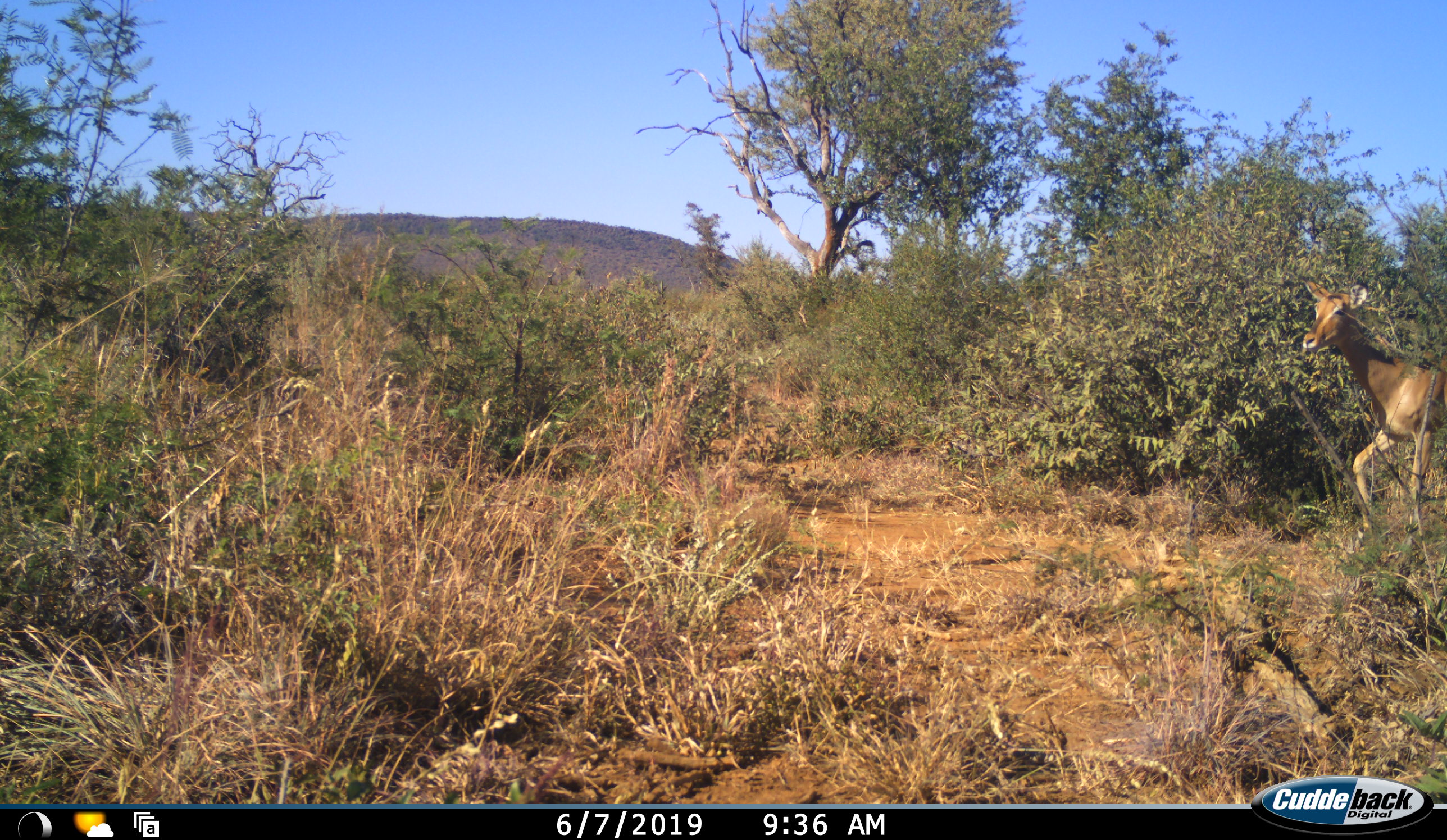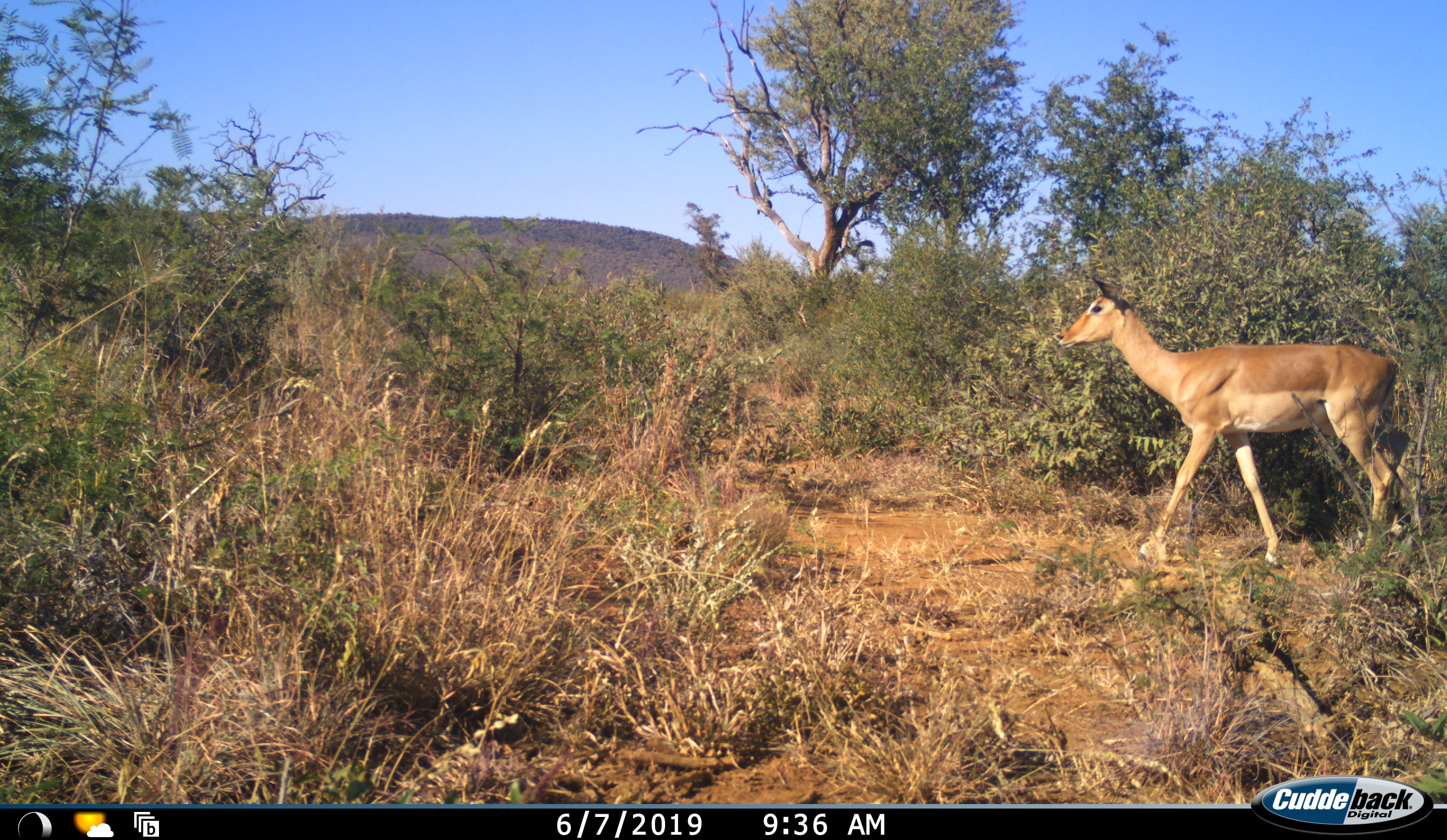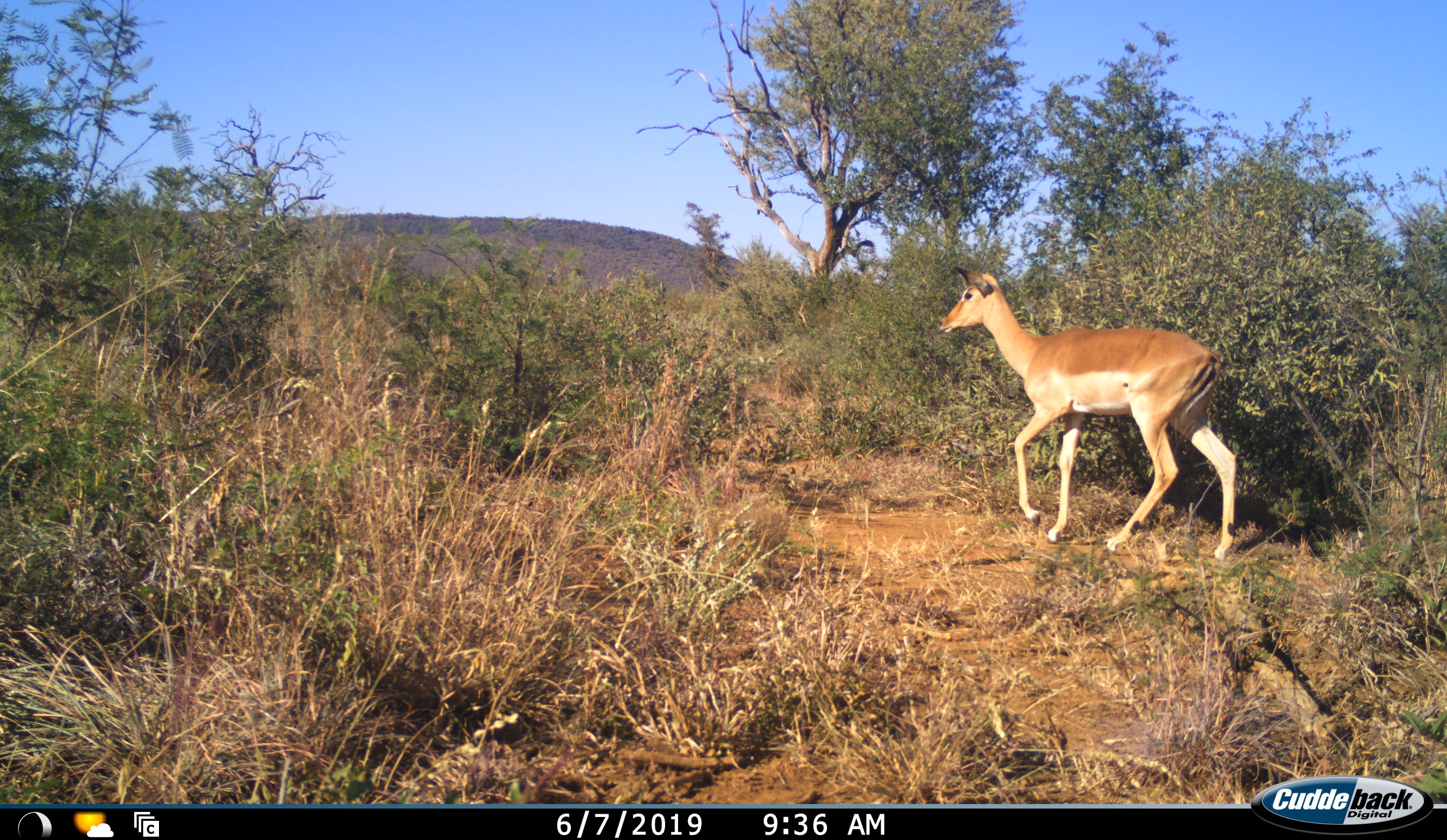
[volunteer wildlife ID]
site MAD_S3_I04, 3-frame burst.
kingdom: Animalia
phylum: Chordata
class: Mammalia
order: Artiodactyla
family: Bovidae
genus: Aepyceros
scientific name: Aepyceros melampus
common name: impala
Impala (Aepyceros melampus), count 1. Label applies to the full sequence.